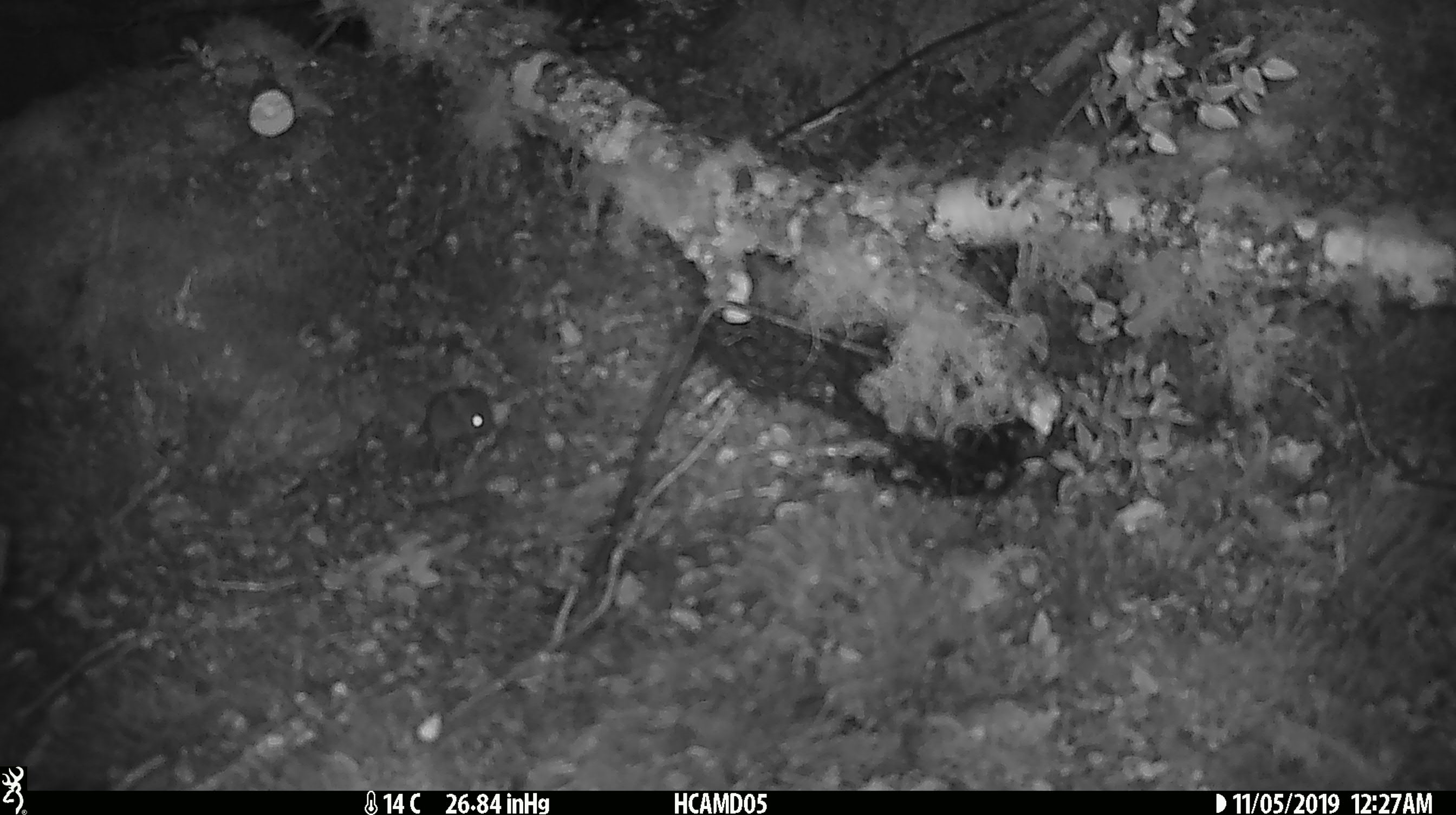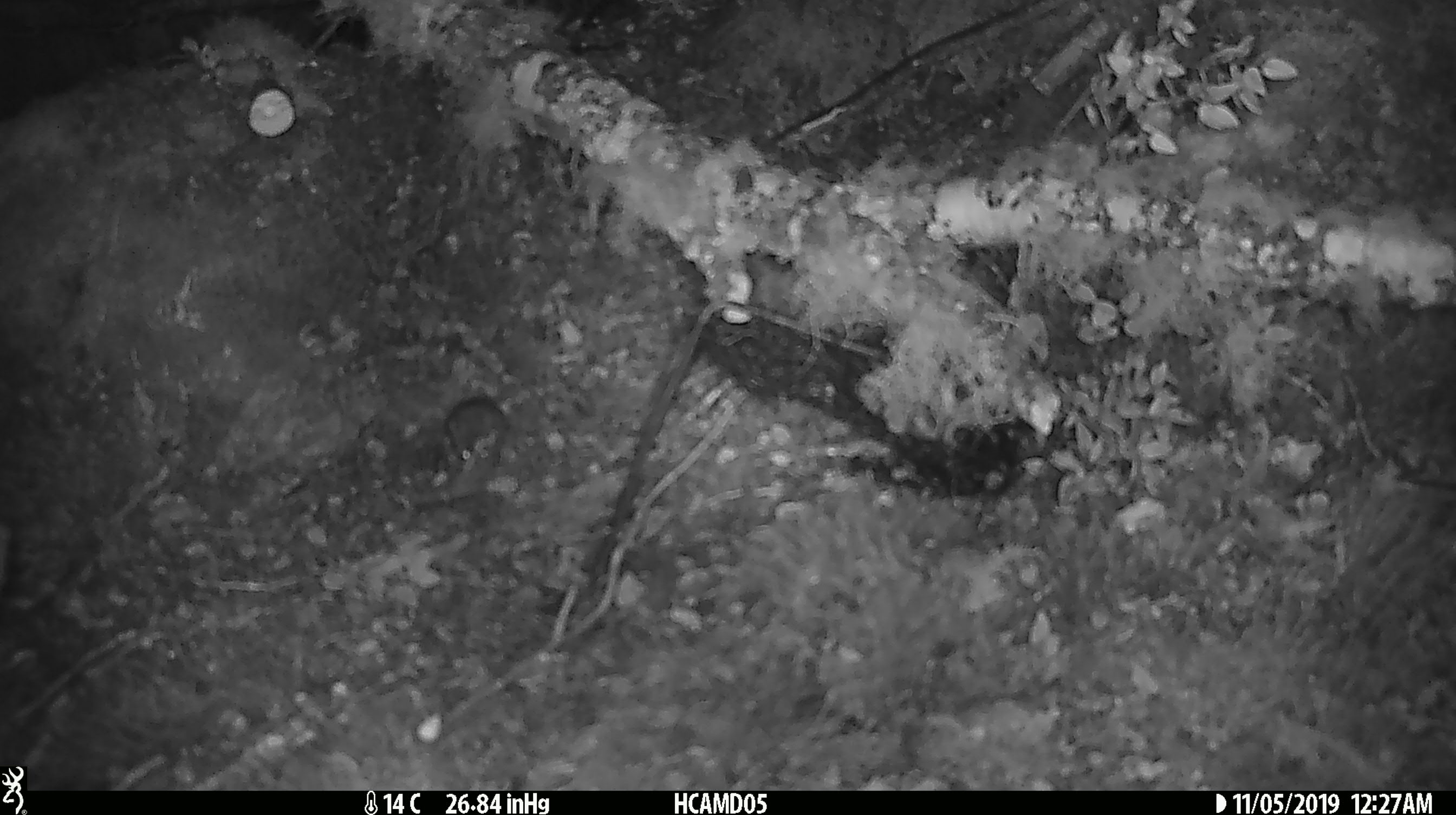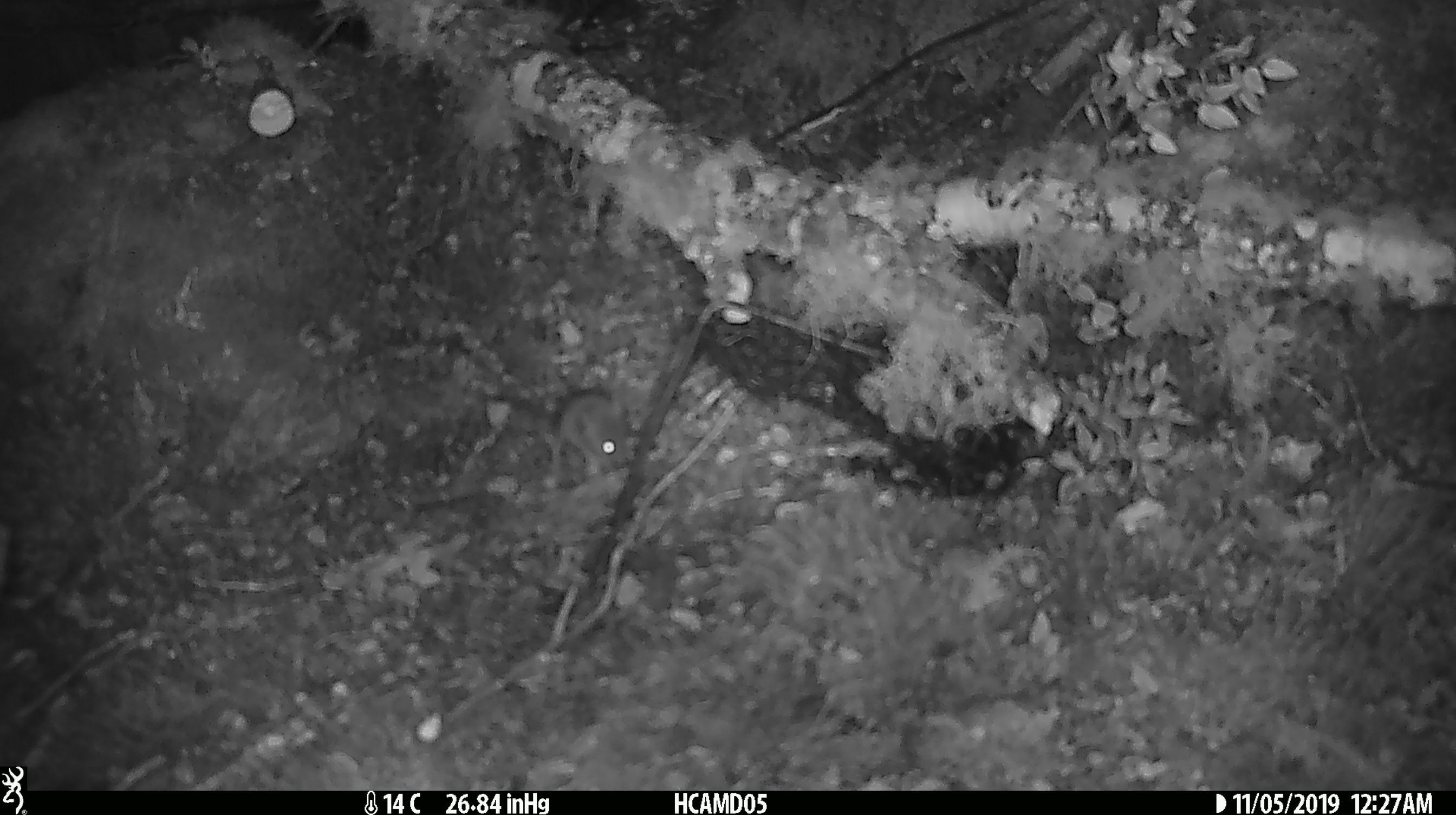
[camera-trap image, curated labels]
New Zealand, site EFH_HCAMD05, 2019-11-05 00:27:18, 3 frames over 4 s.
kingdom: Animalia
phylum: Chordata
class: Mammalia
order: Rodentia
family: Muridae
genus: Mus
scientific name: Mus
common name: mouse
Mouse (Mus).